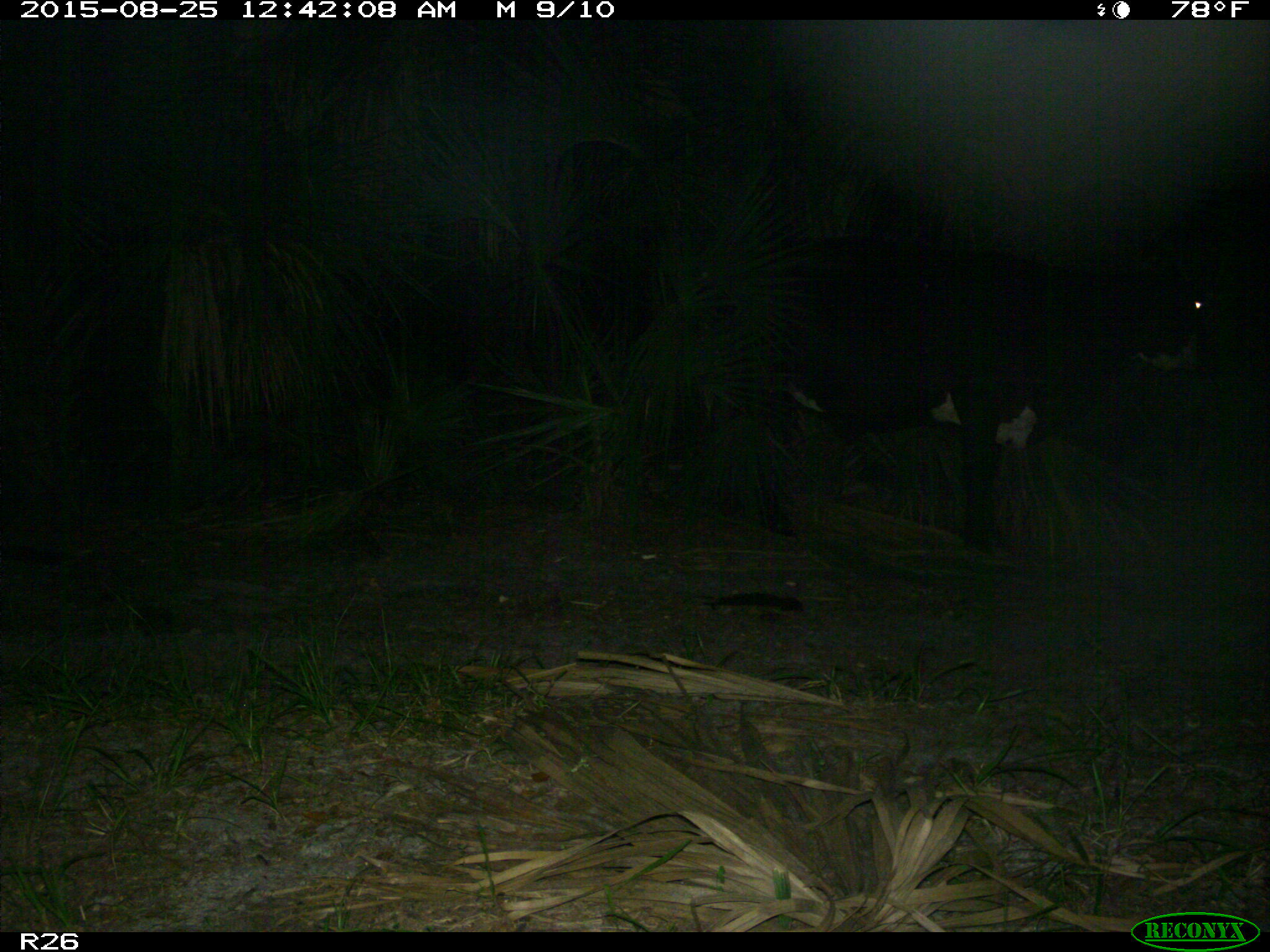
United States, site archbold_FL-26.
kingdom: Animalia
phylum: Chordata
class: Mammalia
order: Artiodactyla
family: Bovidae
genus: Bos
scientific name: Bos taurus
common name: domestic cow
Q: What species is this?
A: Bos taurus (domestic cow).